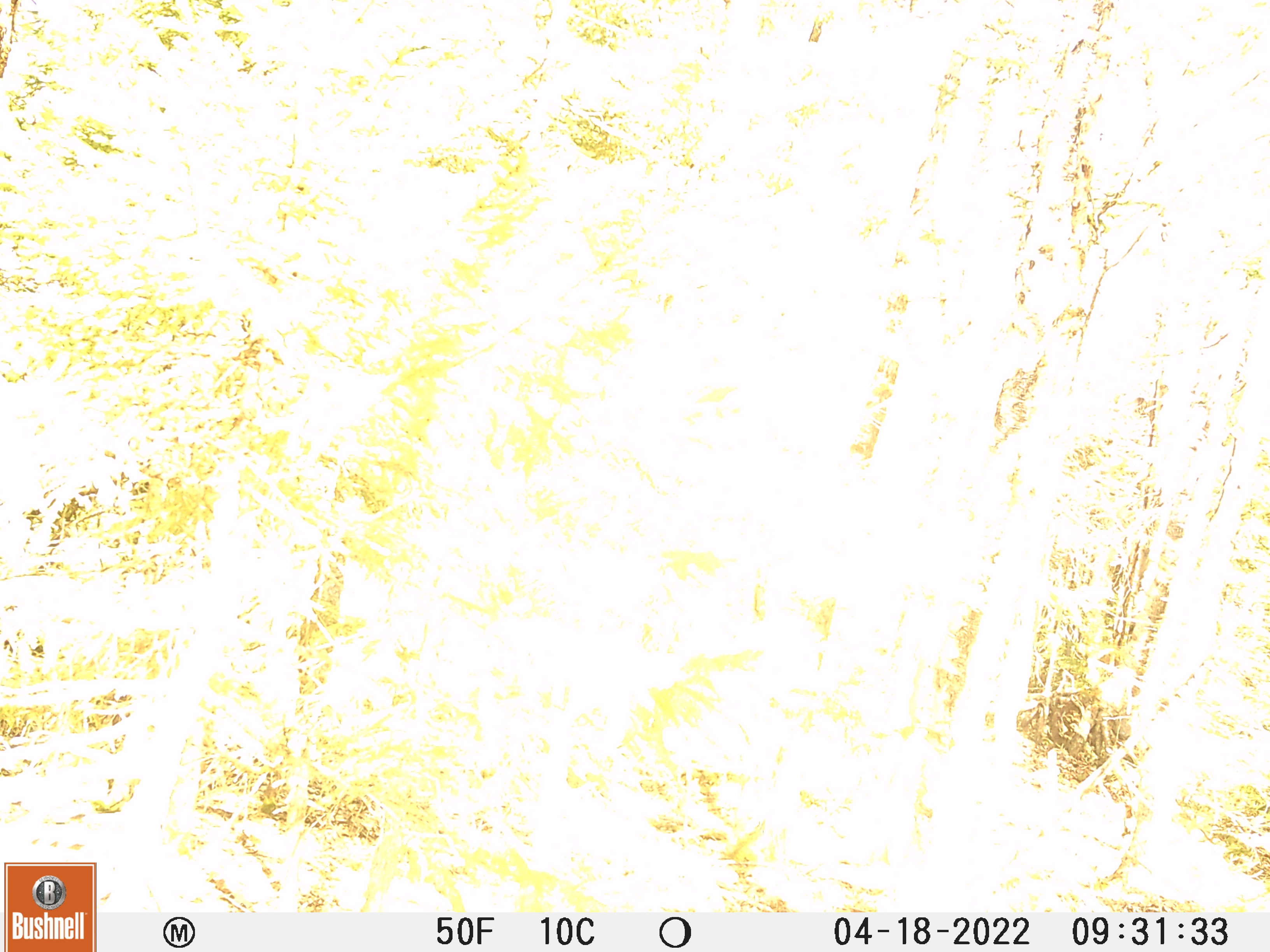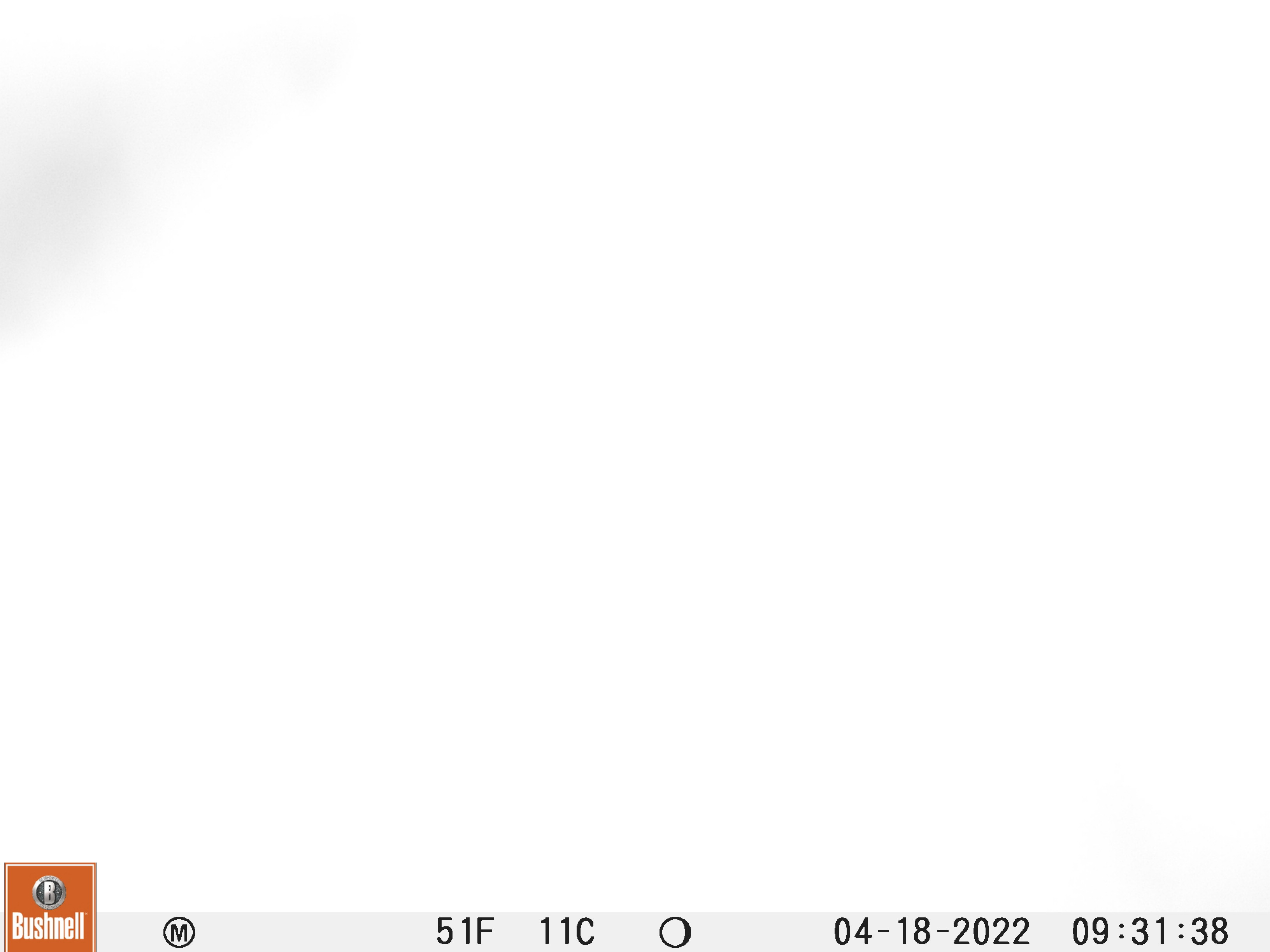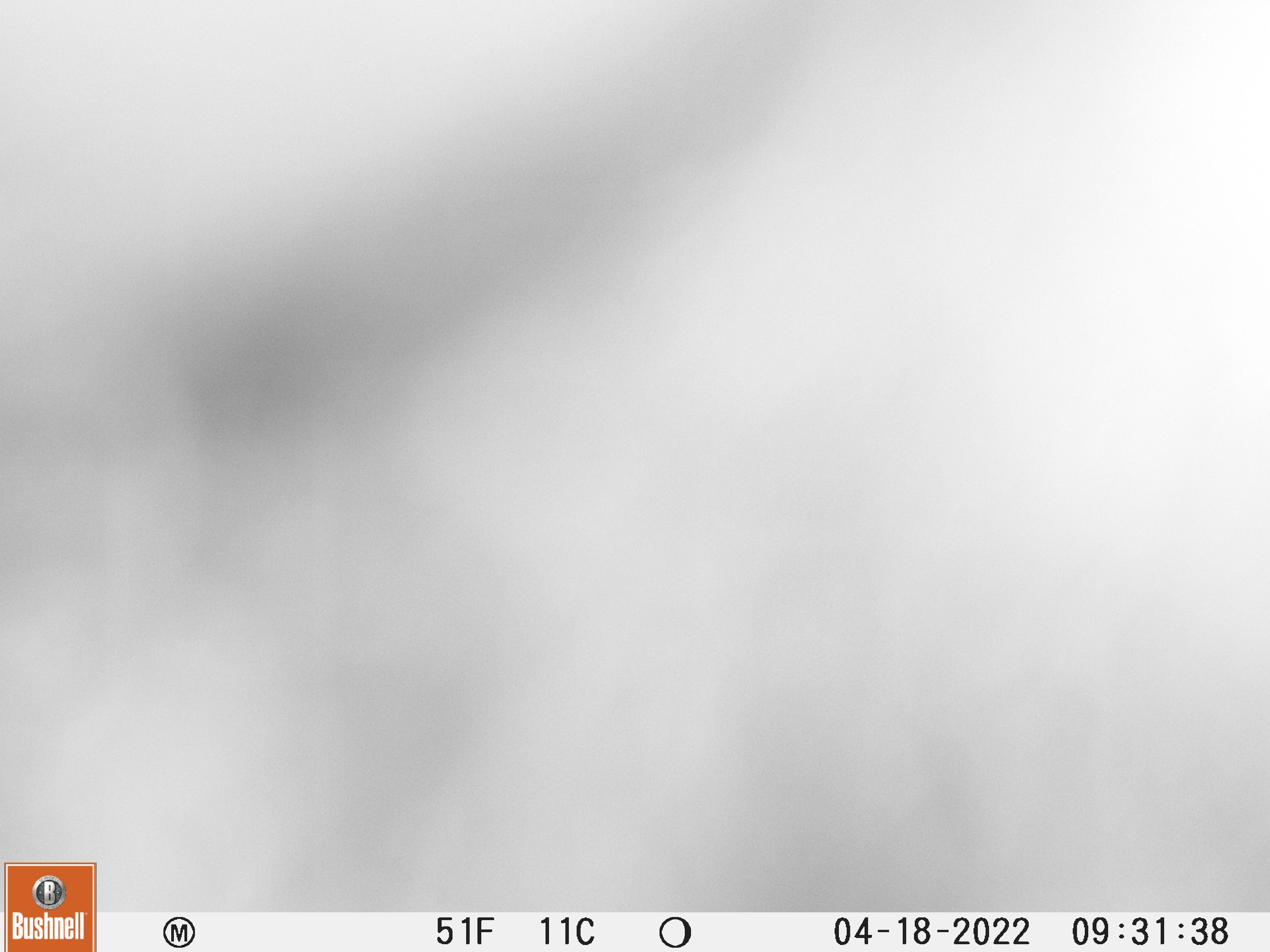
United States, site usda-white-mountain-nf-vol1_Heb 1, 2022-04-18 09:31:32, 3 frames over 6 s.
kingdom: Animalia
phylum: Chordata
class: Mammalia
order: Carnivora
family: Ursidae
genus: Ursus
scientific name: Ursus americanus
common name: black bear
Black bear (Ursus americanus).